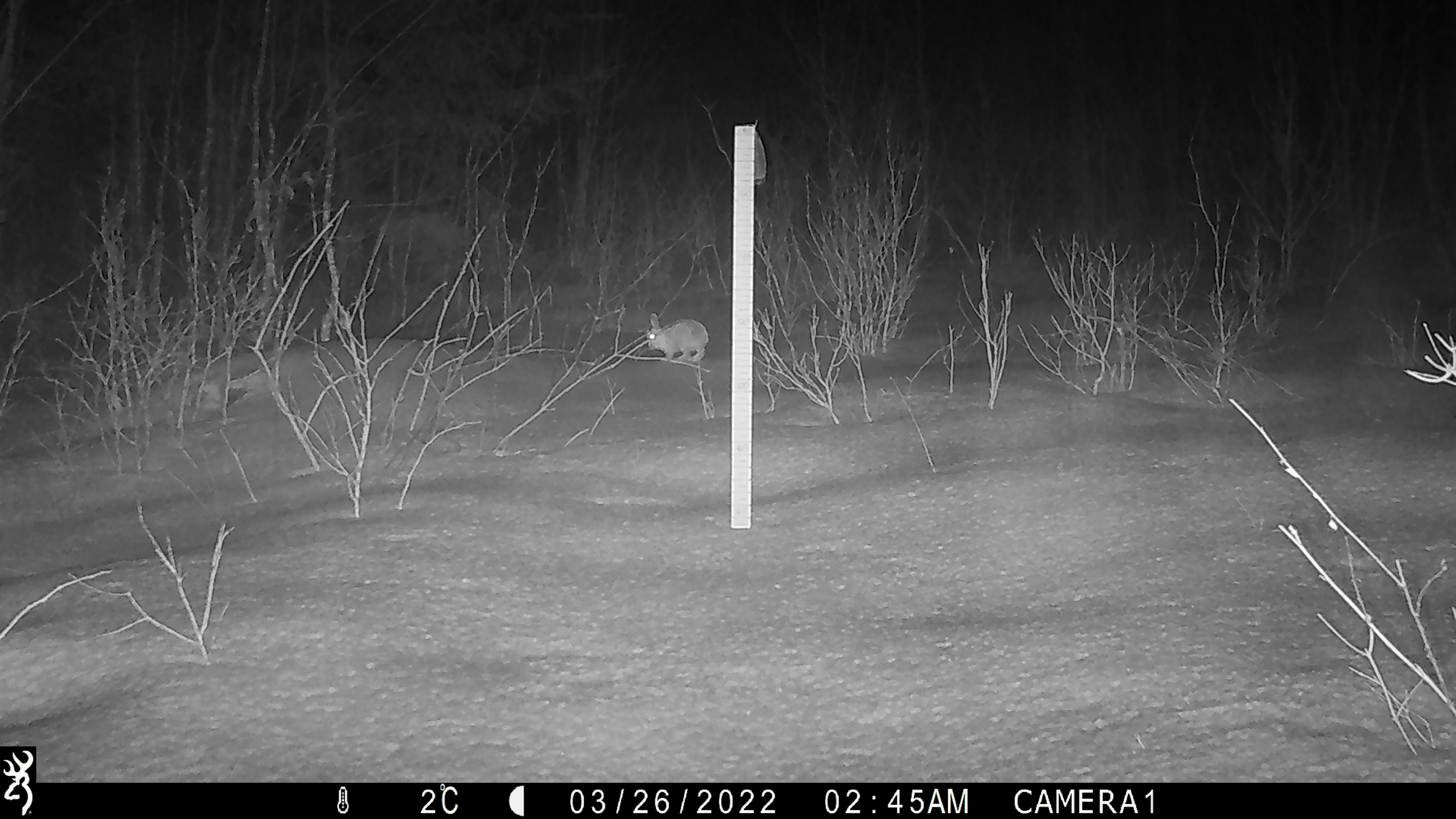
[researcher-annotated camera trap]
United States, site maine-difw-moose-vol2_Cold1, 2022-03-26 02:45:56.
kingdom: Animalia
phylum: Chordata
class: Mammalia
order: Lagomorpha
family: Leporidae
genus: Lepus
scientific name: Lepus americanus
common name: snowshoe hare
Snowshoe hare (Lepus americanus).